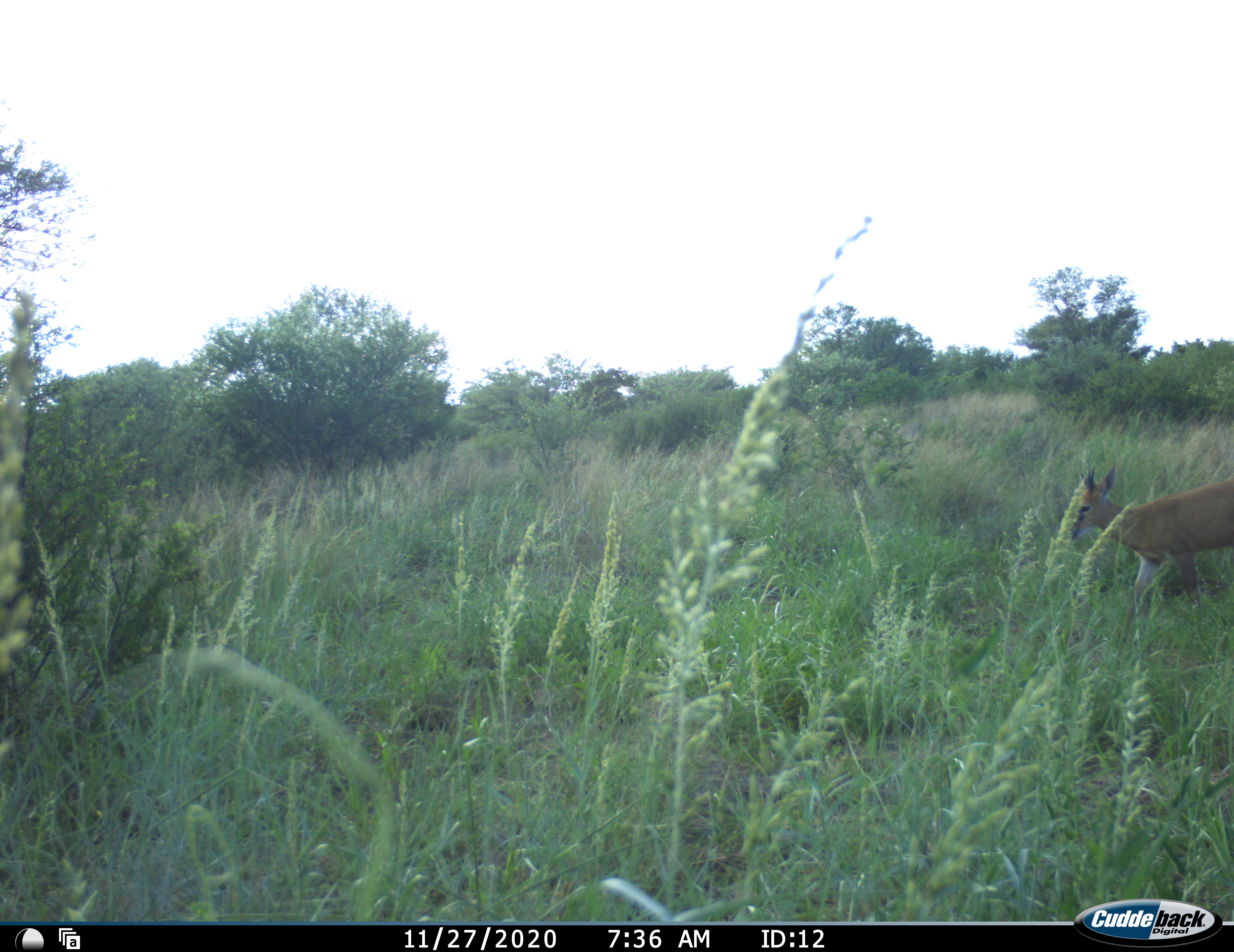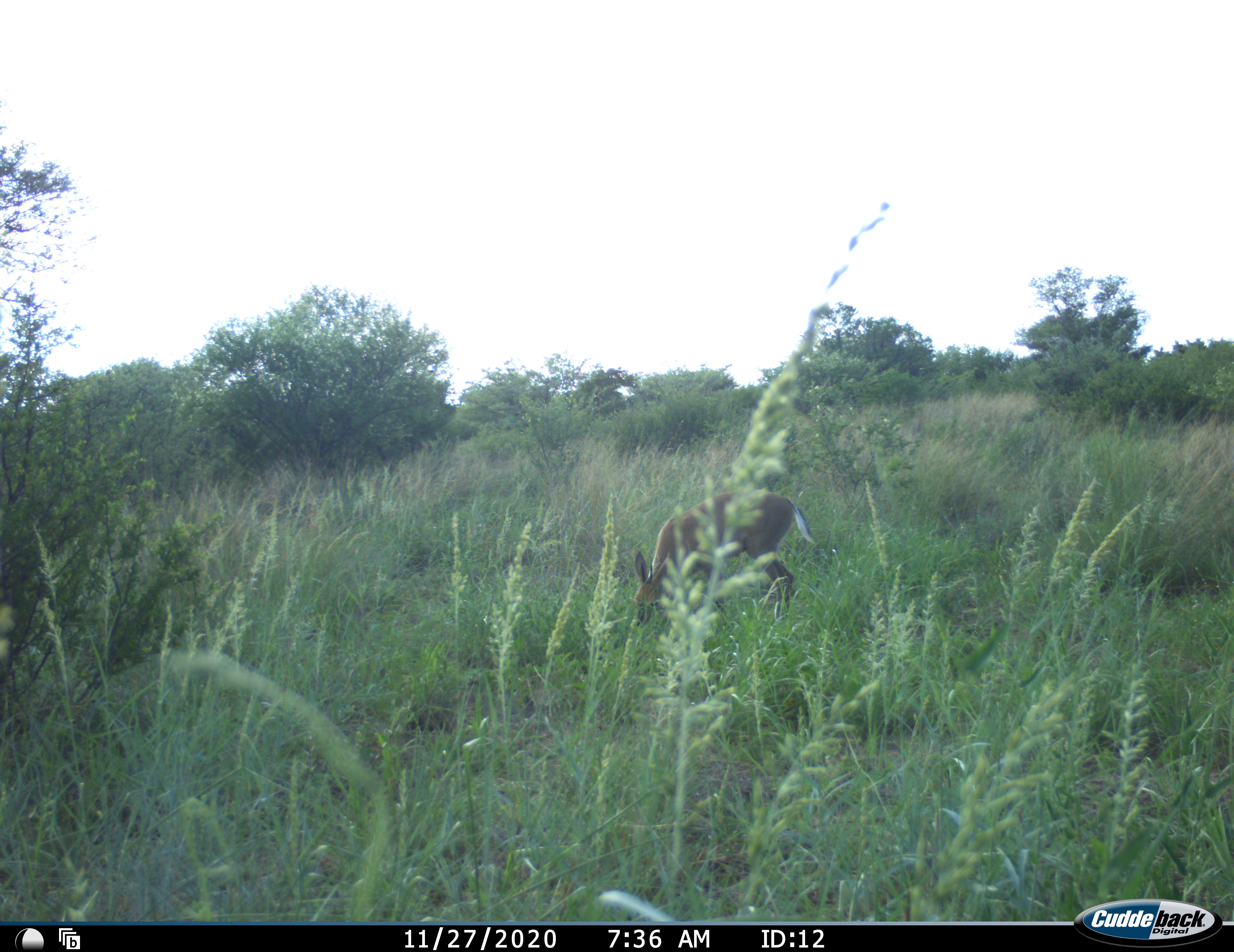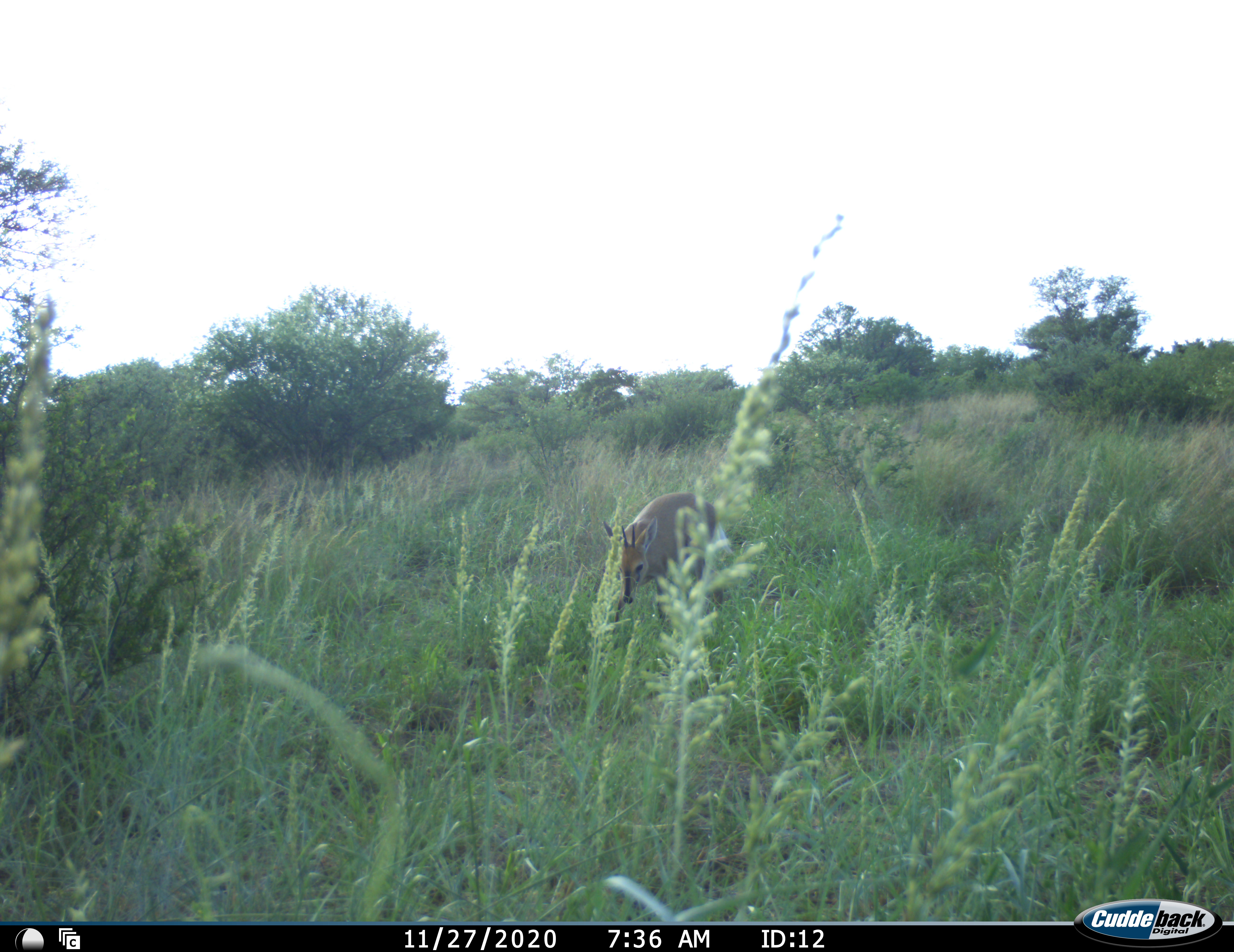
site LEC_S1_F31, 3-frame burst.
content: unidentified animal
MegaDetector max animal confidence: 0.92